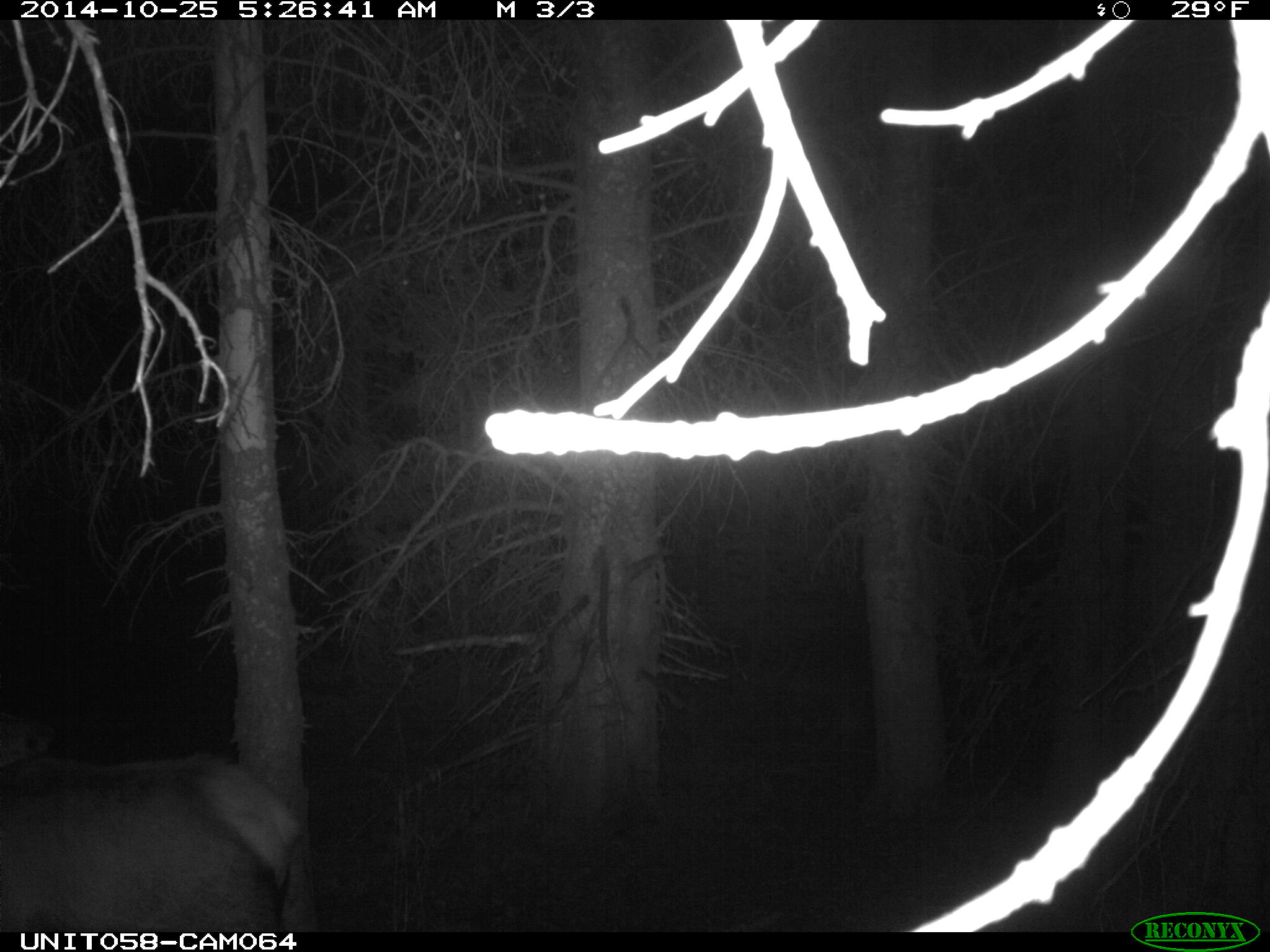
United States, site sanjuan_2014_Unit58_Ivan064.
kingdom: Animalia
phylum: Chordata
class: Mammalia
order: Artiodactyla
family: Cervidae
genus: Cervus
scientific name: Cervus elaphus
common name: red deer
Cervus elaphus (red deer).